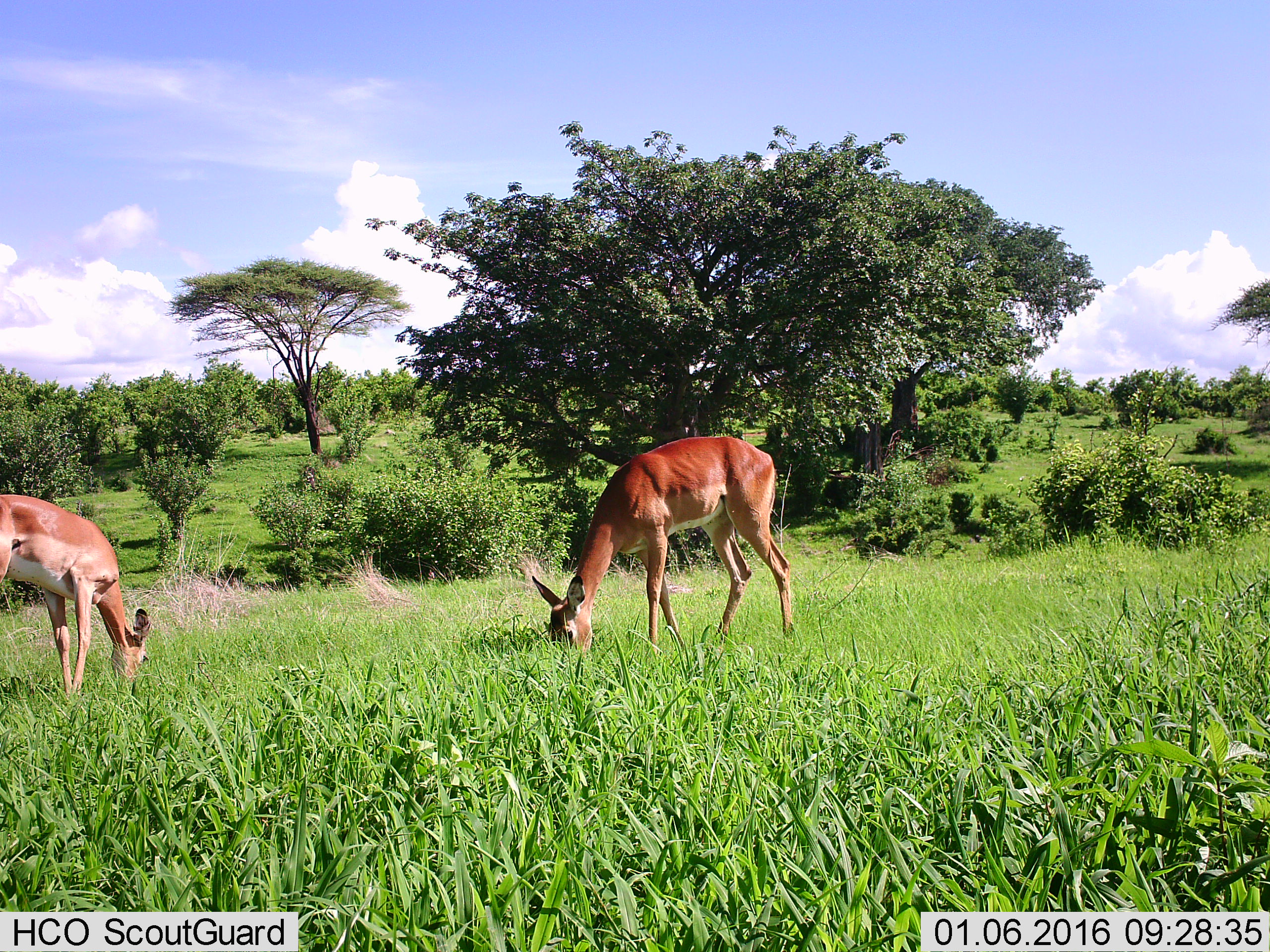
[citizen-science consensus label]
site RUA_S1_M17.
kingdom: Animalia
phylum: Chordata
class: Mammalia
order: Artiodactyla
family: Bovidae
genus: Aepyceros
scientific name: Aepyceros melampus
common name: impala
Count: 2.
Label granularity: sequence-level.